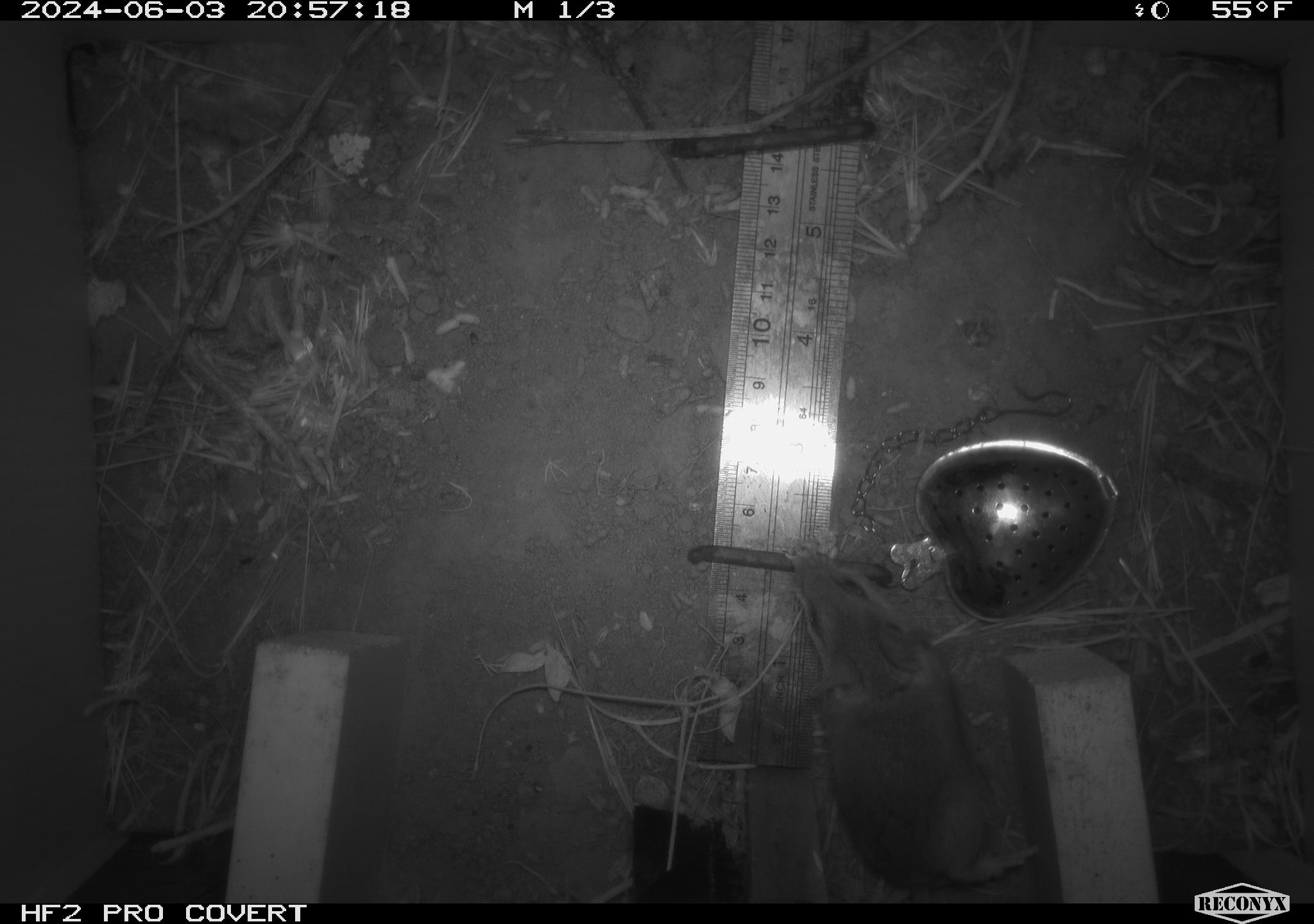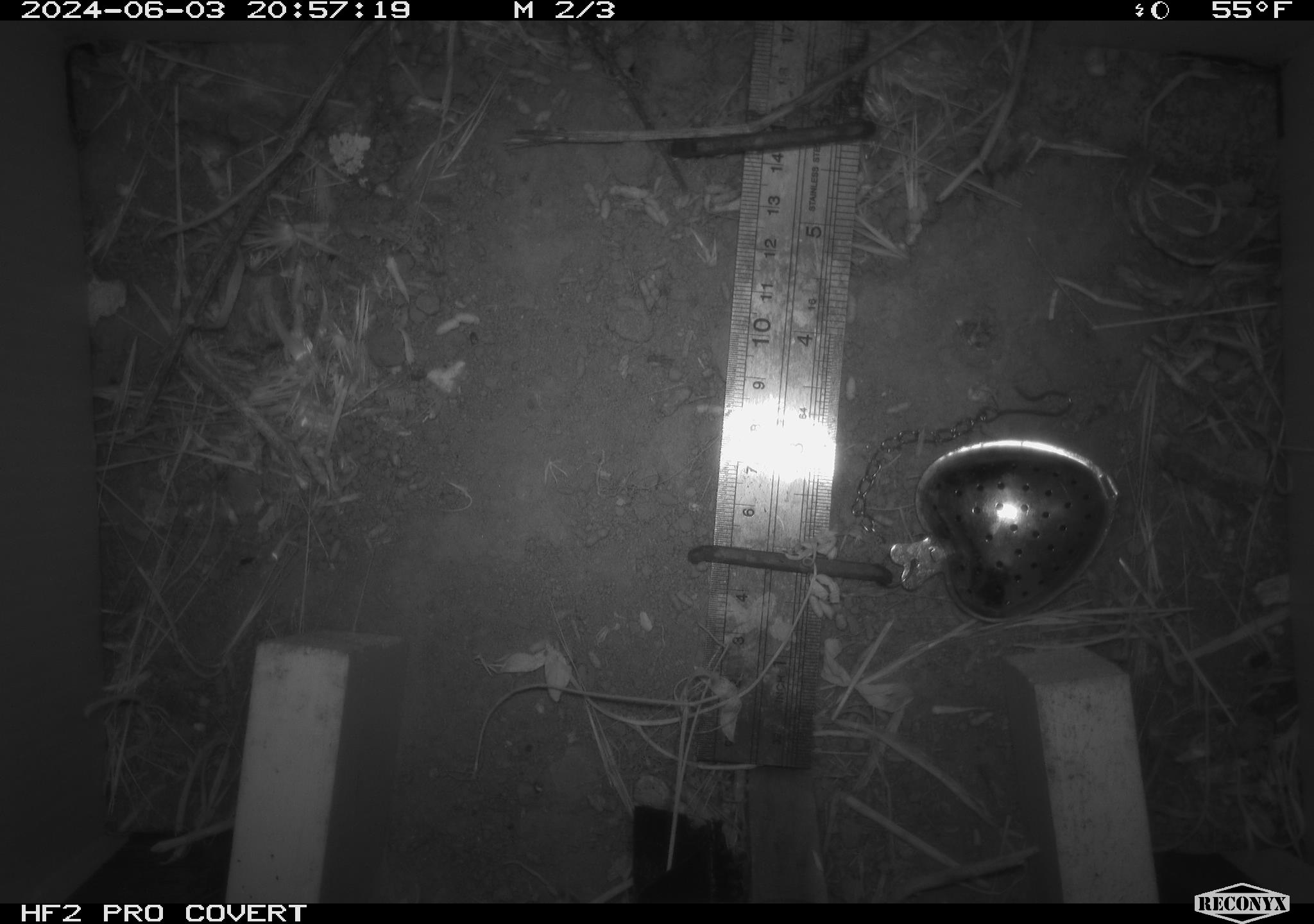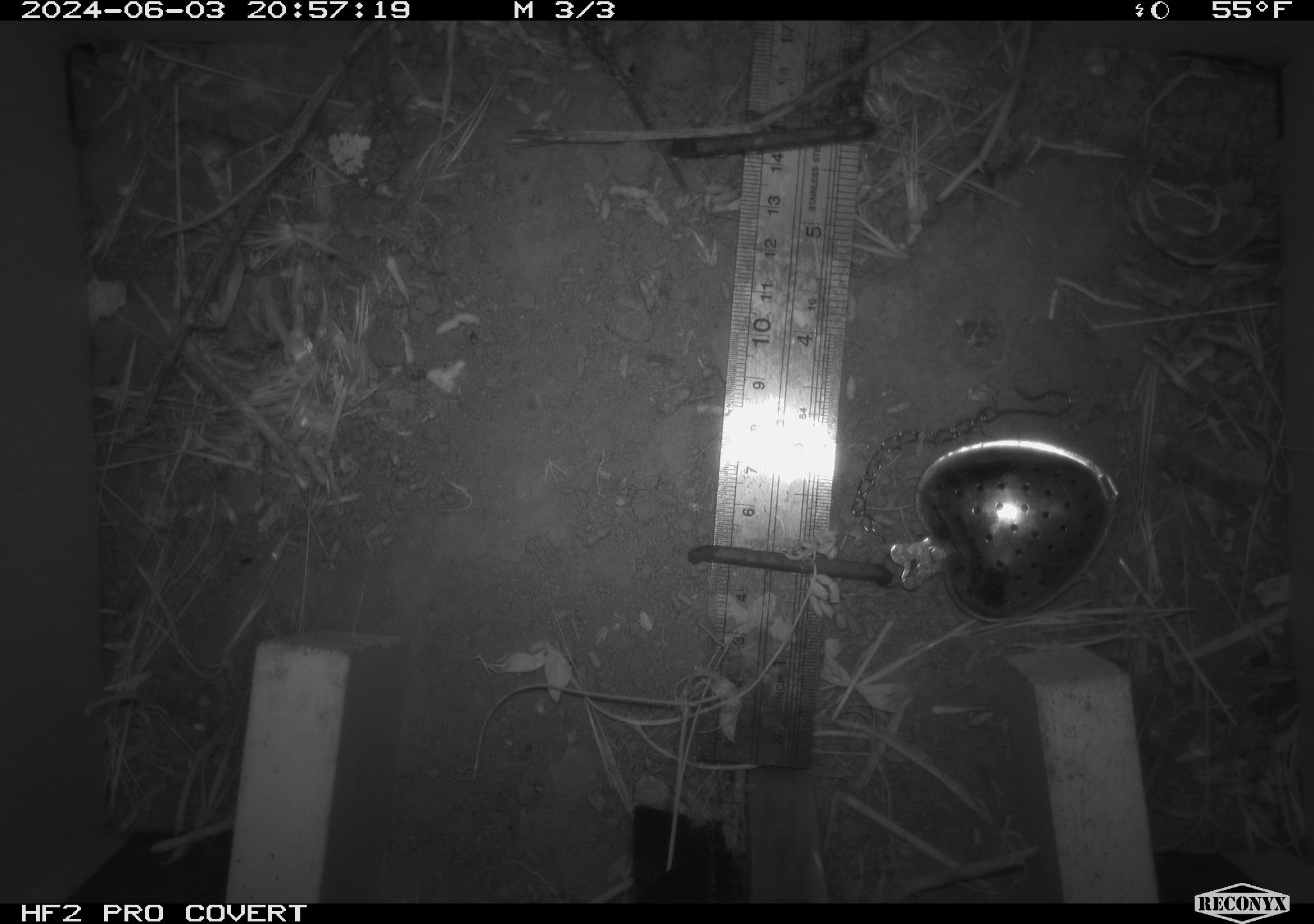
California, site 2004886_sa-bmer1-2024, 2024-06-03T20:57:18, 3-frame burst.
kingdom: Animalia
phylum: Chordata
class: Mammalia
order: Rodentia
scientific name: Rodentia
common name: mouse species